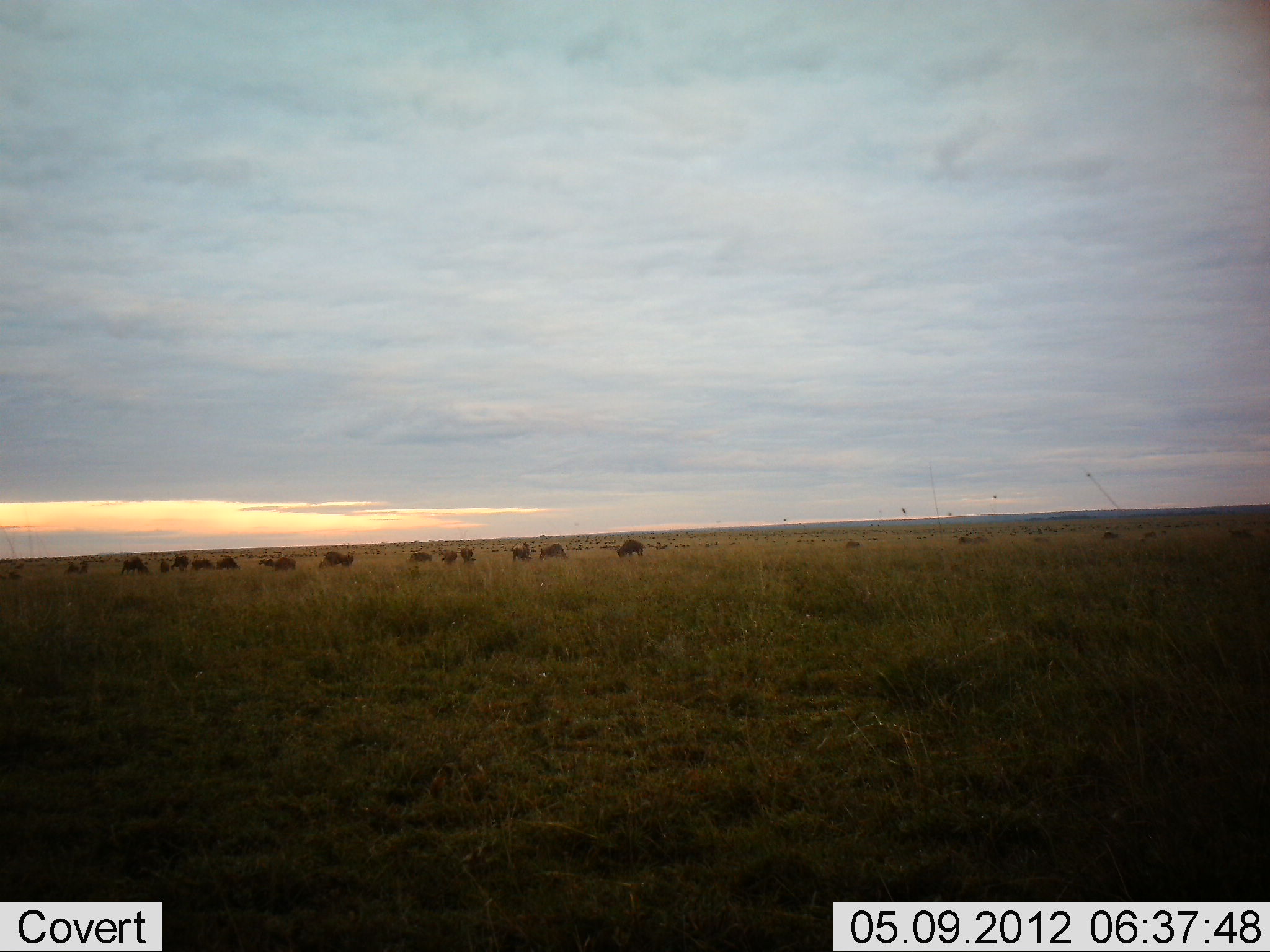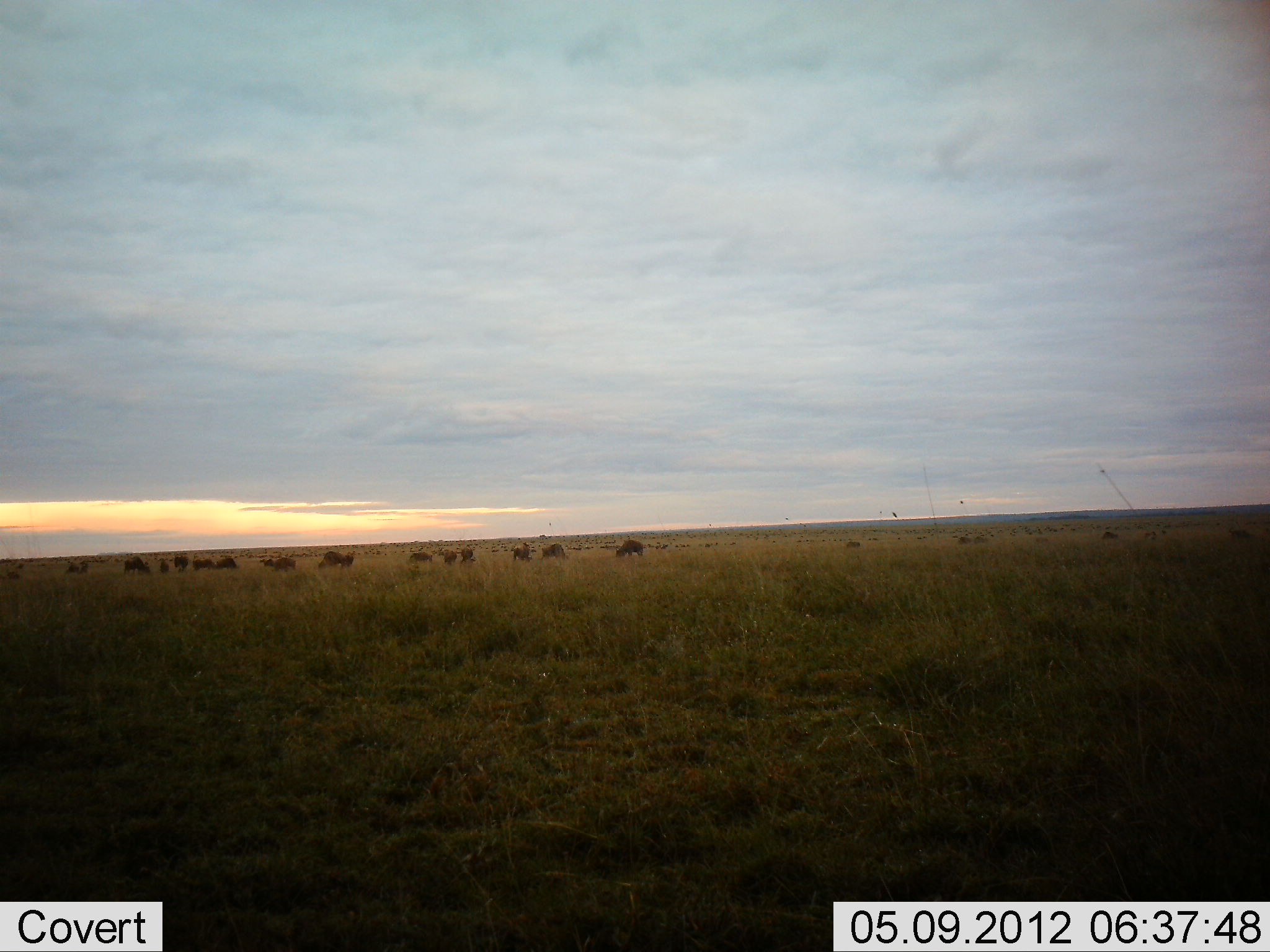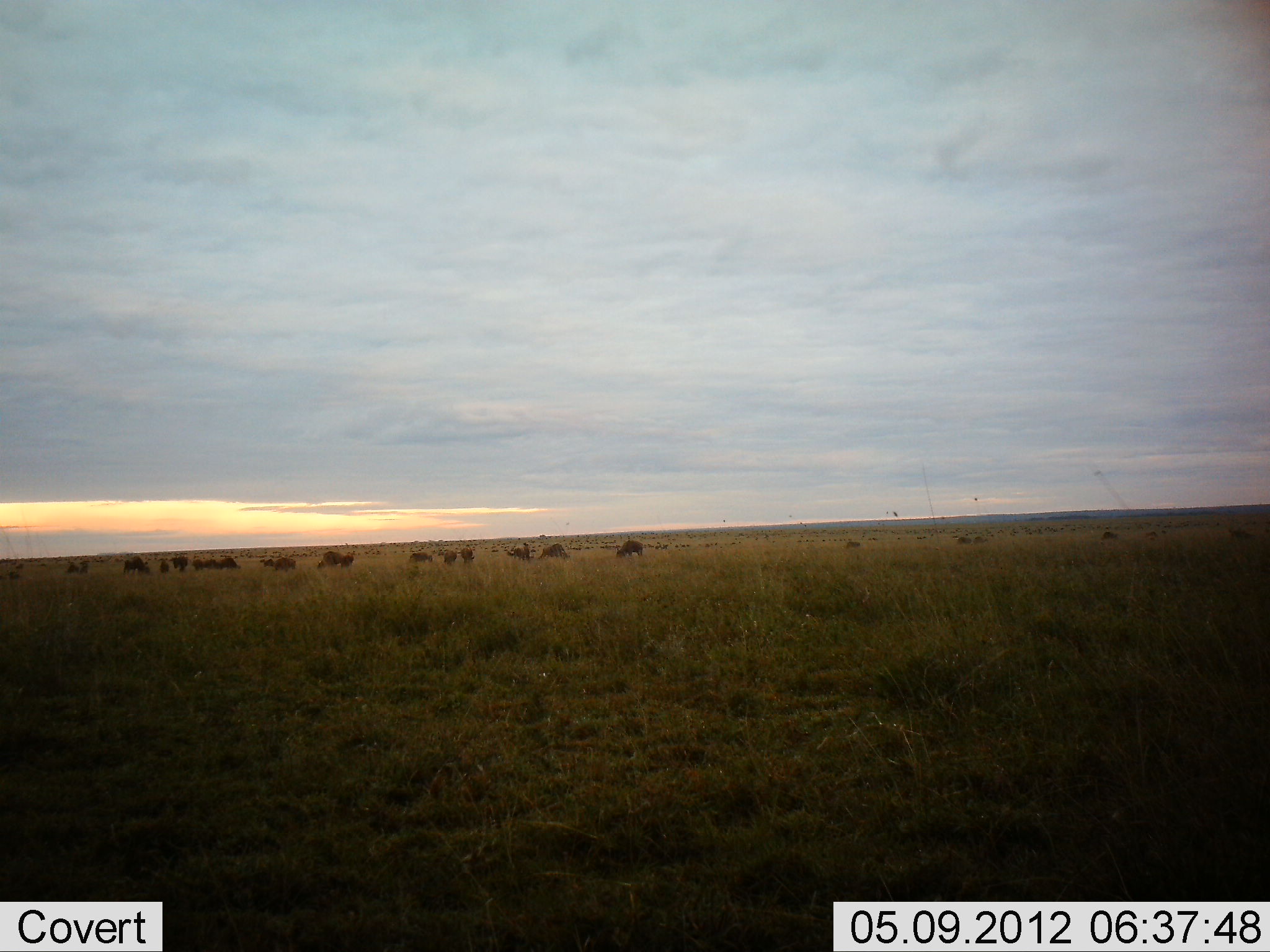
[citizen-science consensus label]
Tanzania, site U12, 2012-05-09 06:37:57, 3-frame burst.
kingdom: Animalia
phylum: Chordata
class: Mammalia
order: Artiodactyla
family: Bovidae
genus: Connochaetes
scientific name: Connochaetes taurinus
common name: blue wildebeest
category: wildebeest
Wildebeest (blue wildebeest) (Connochaetes taurinus), count 11-50. Behavior (volunteer vote fractions): standing 40%, resting 10%, moving 30%, interacting 10%. Young present (vote fraction): 0%. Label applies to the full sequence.